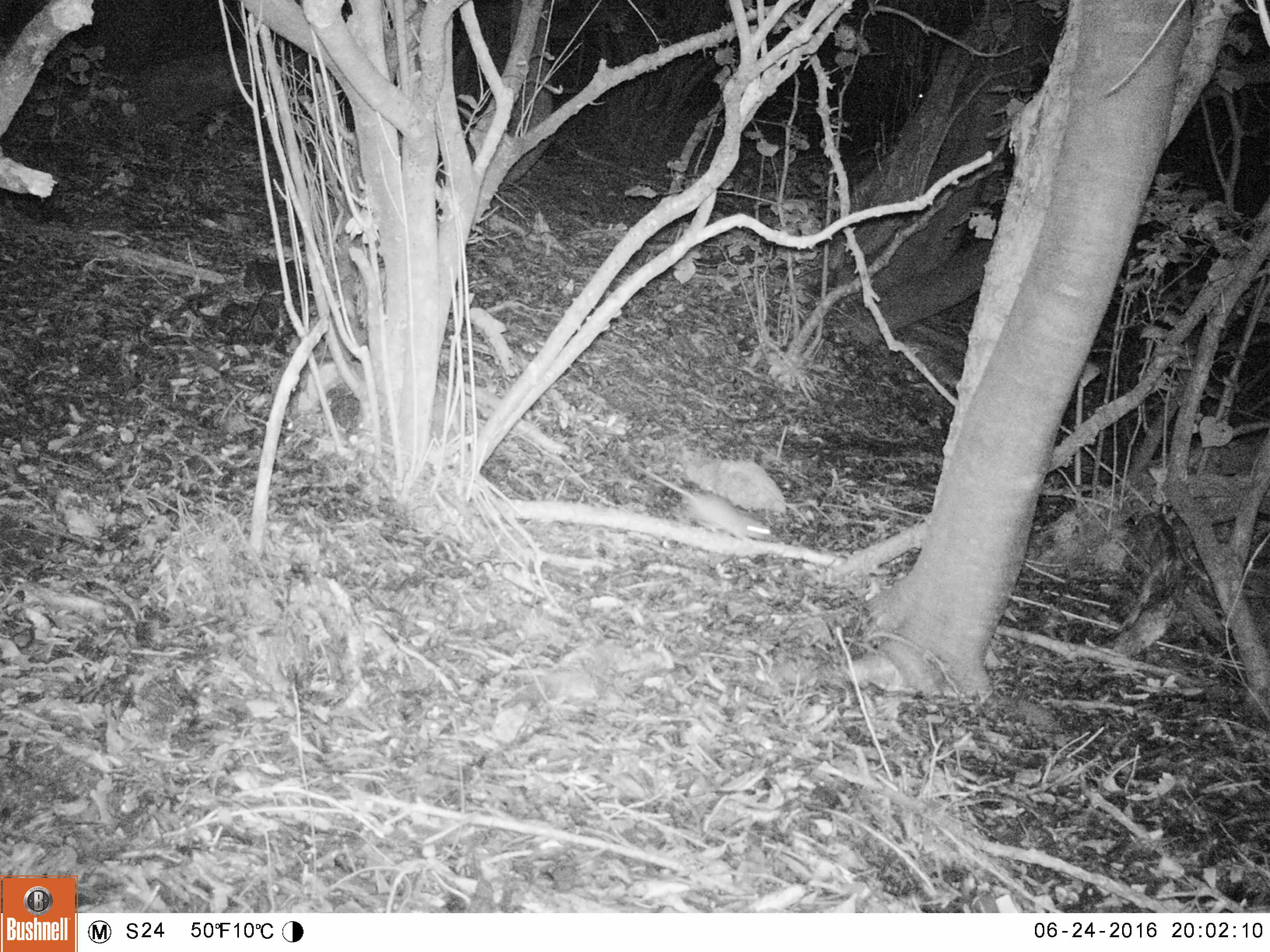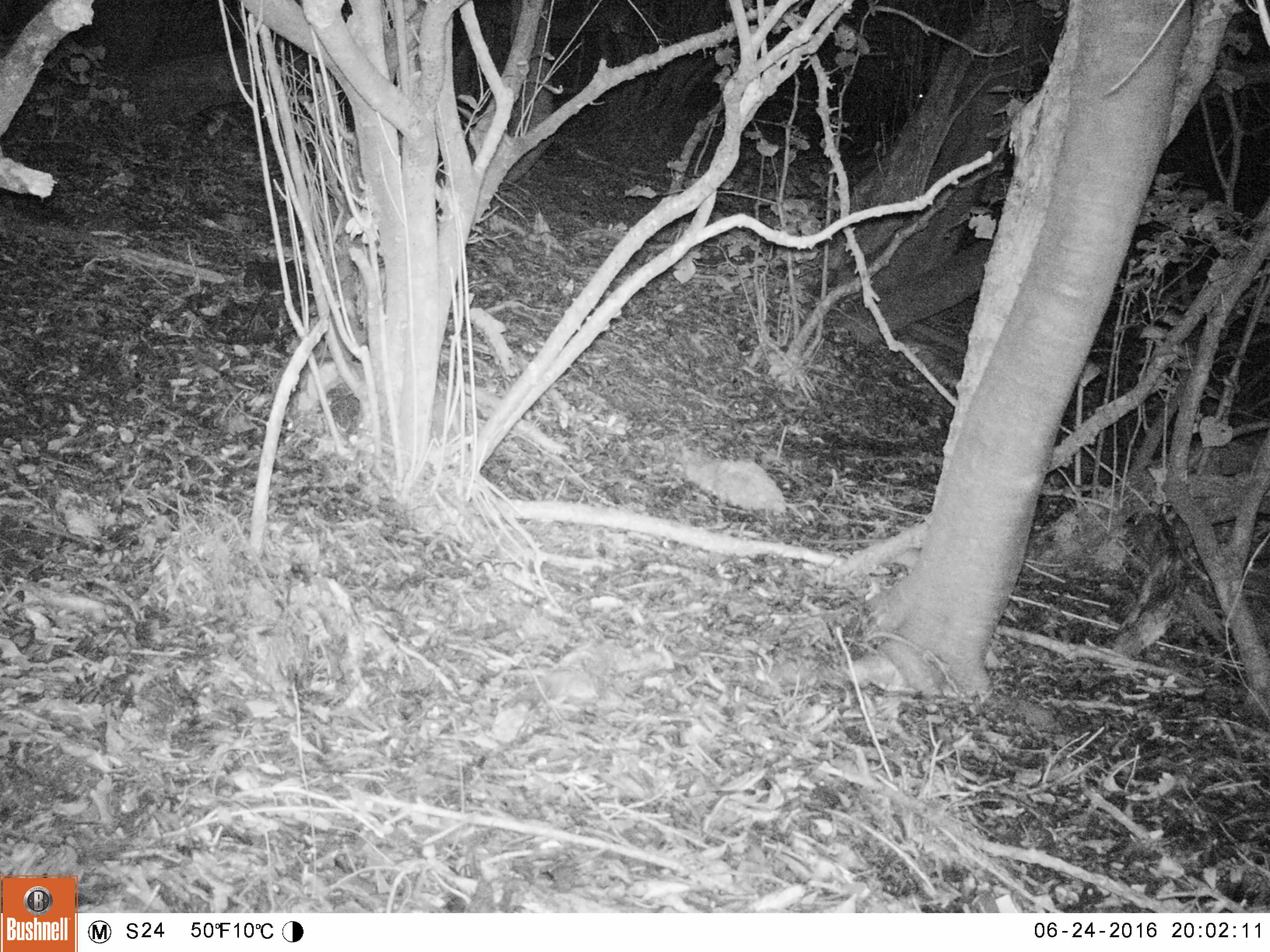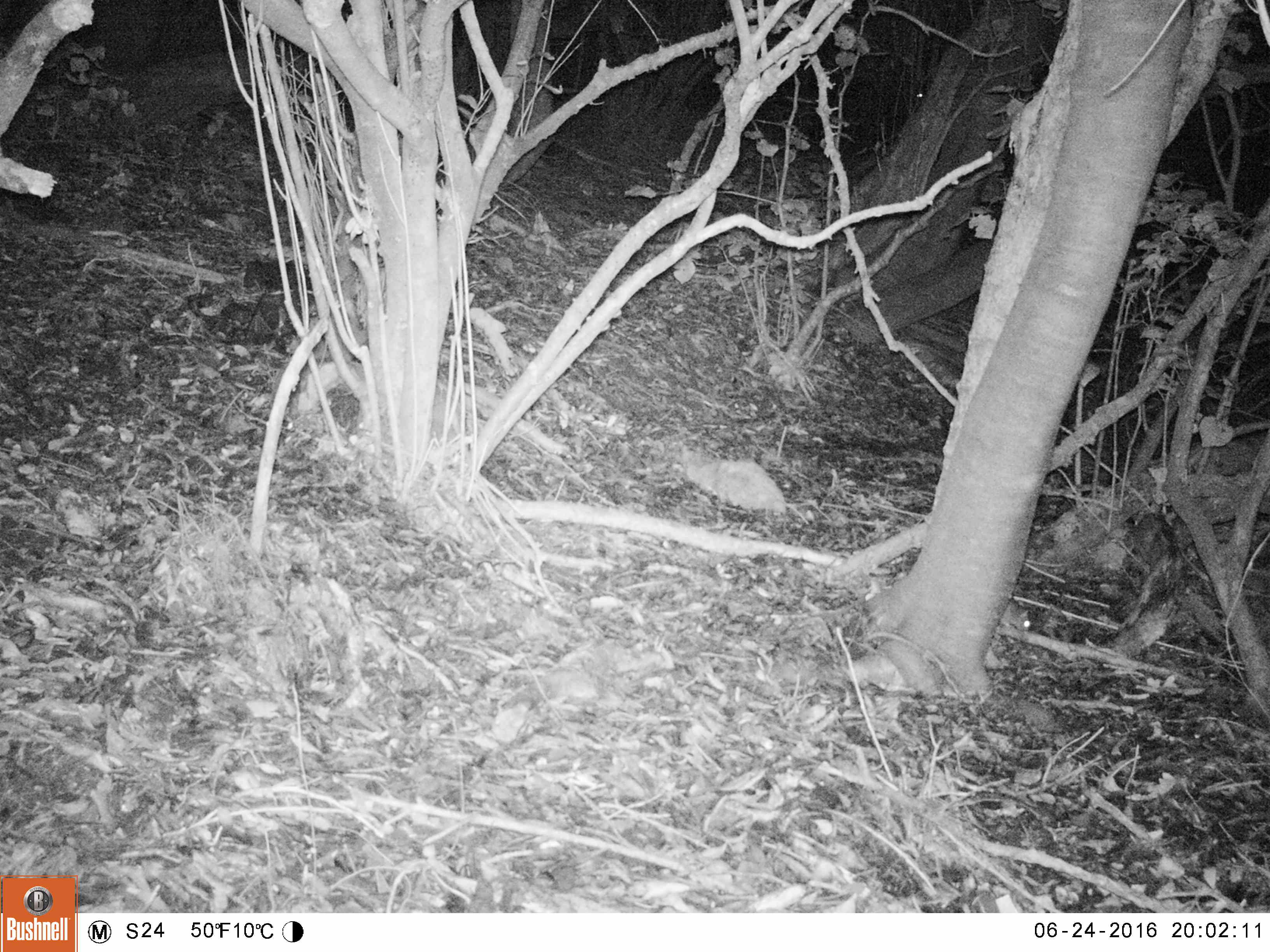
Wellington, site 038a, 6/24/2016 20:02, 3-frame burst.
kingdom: Animalia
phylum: Chordata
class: Mammalia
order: Rodentia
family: Muridae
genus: Rattus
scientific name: Rattus rattus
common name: ship rat